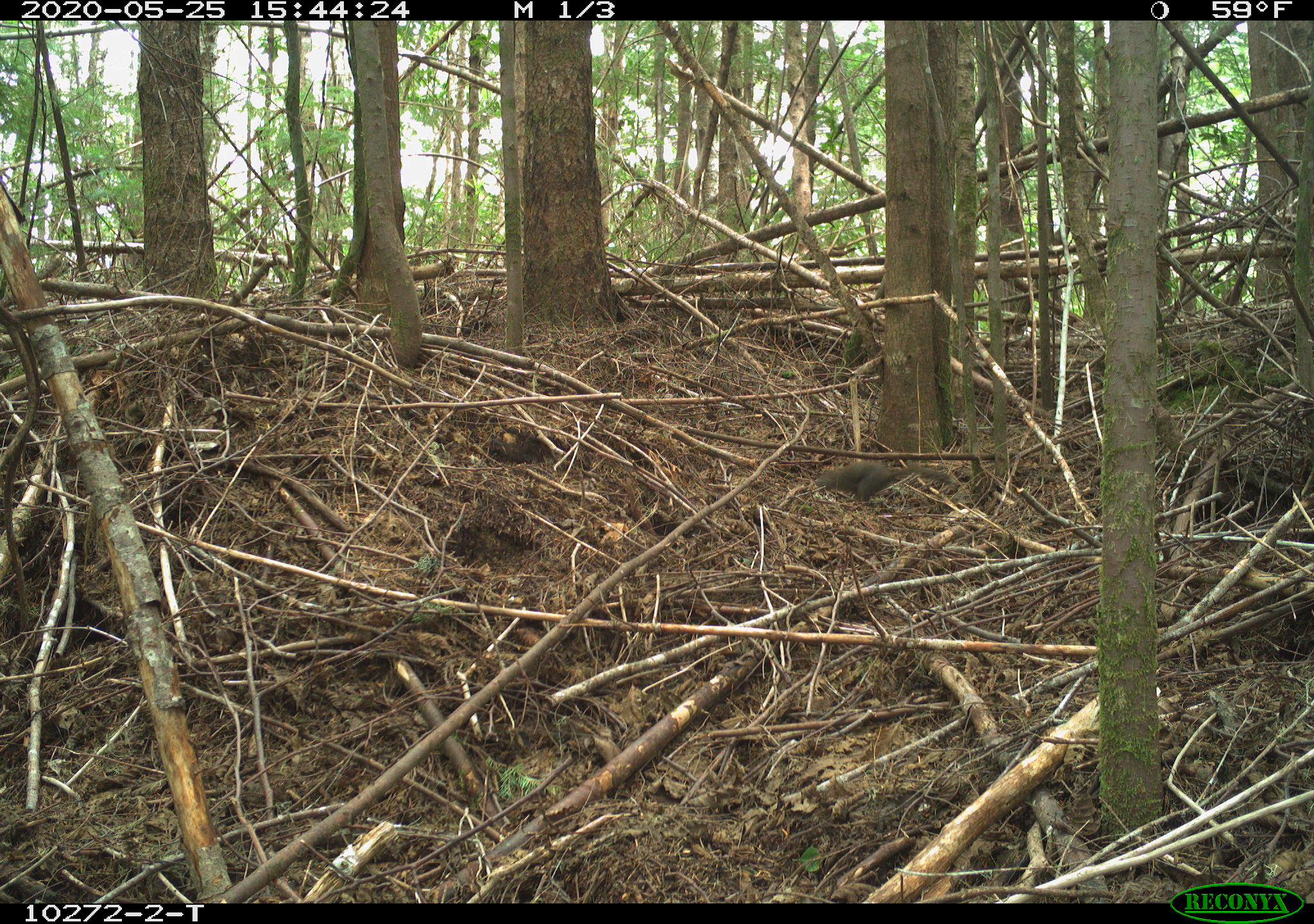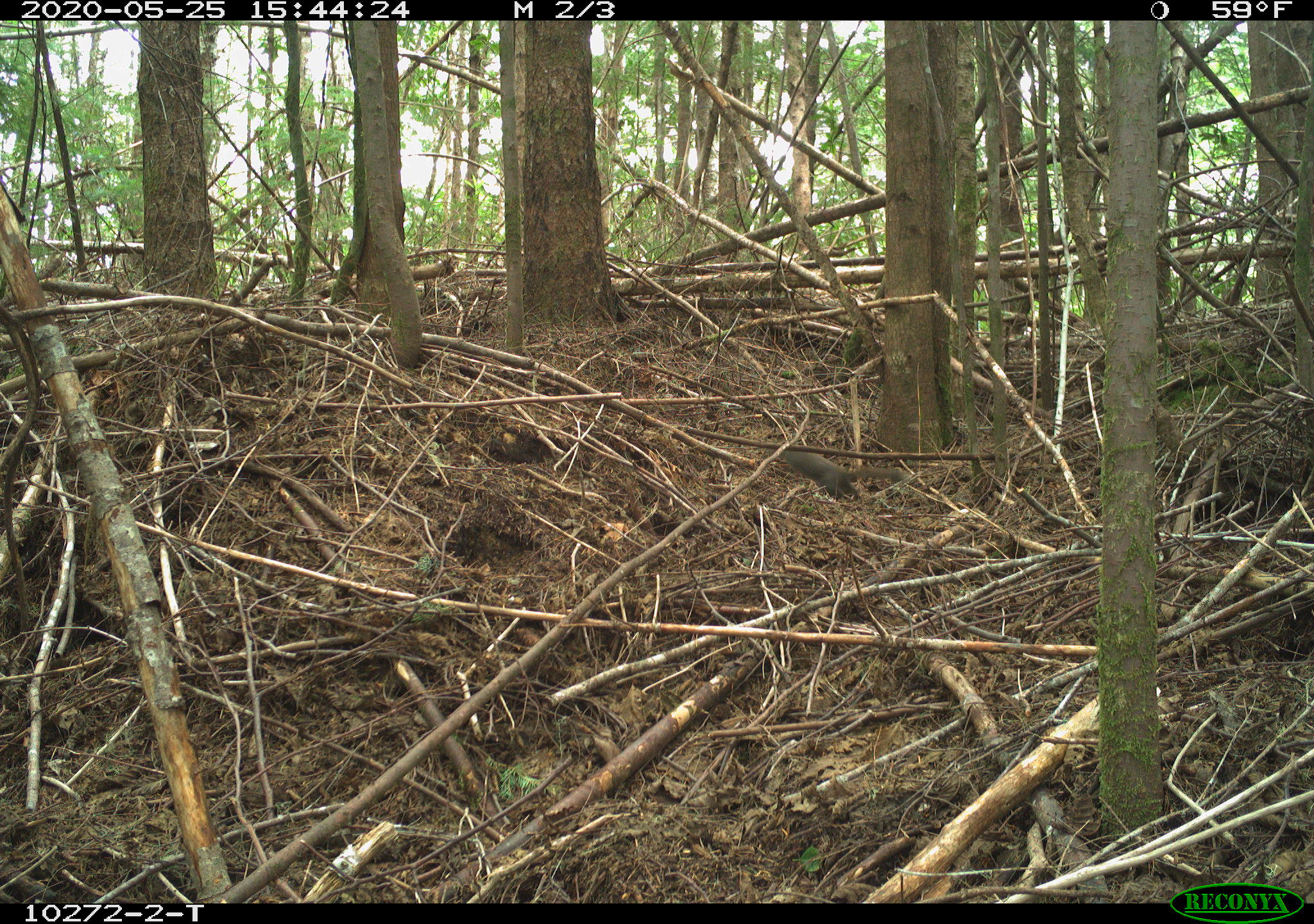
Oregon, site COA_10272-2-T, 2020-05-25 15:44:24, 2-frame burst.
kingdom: Animalia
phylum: Chordata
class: Mammalia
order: Rodentia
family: Sciuridae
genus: Tamiasciurus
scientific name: Tamiasciurus douglasii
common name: douglas squirrel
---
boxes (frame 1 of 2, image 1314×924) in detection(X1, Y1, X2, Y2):
douglas squirrel: detection(811, 458, 951, 506)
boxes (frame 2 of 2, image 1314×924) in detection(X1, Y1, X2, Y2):
douglas squirrel: detection(775, 443, 908, 499)